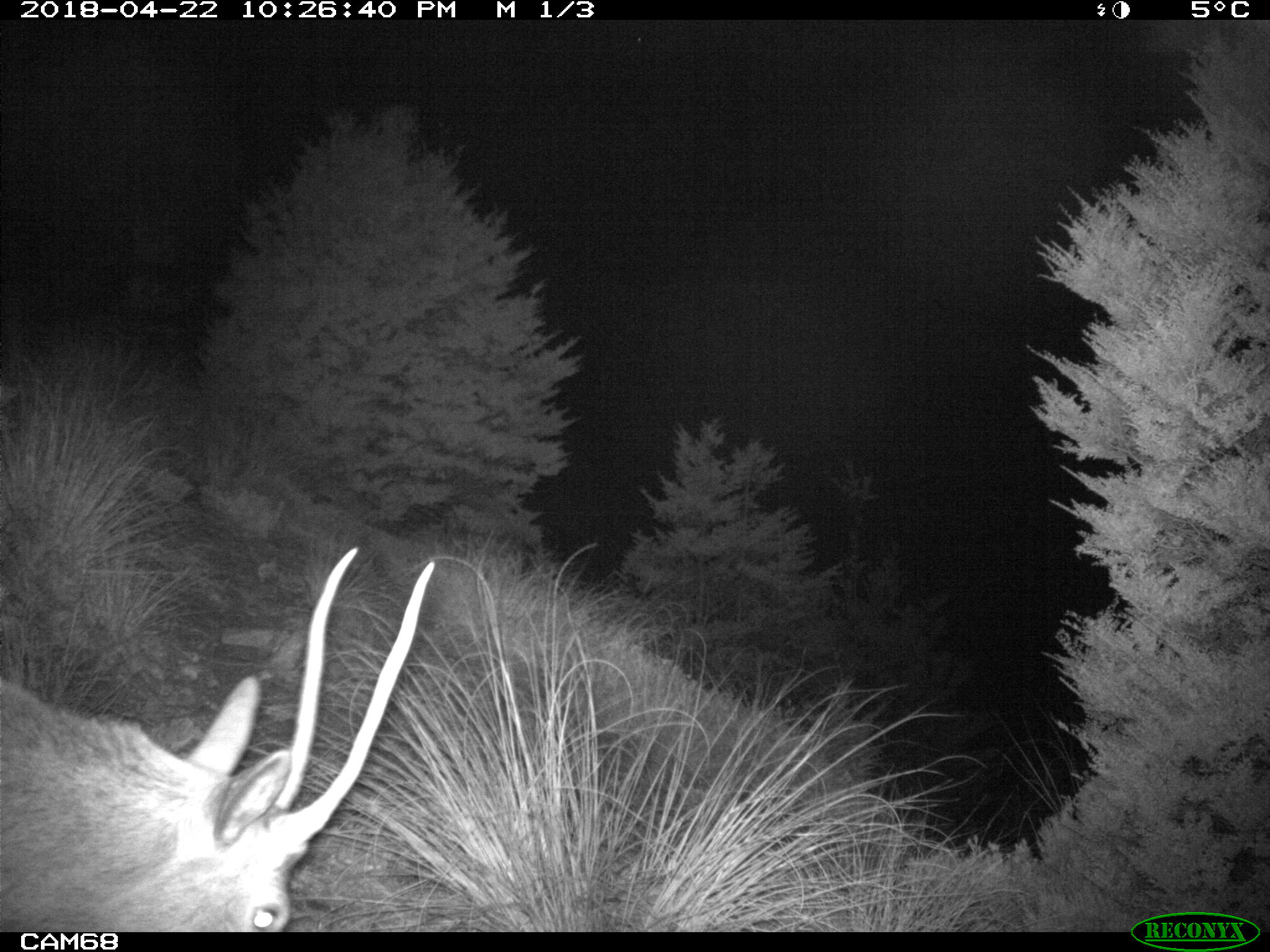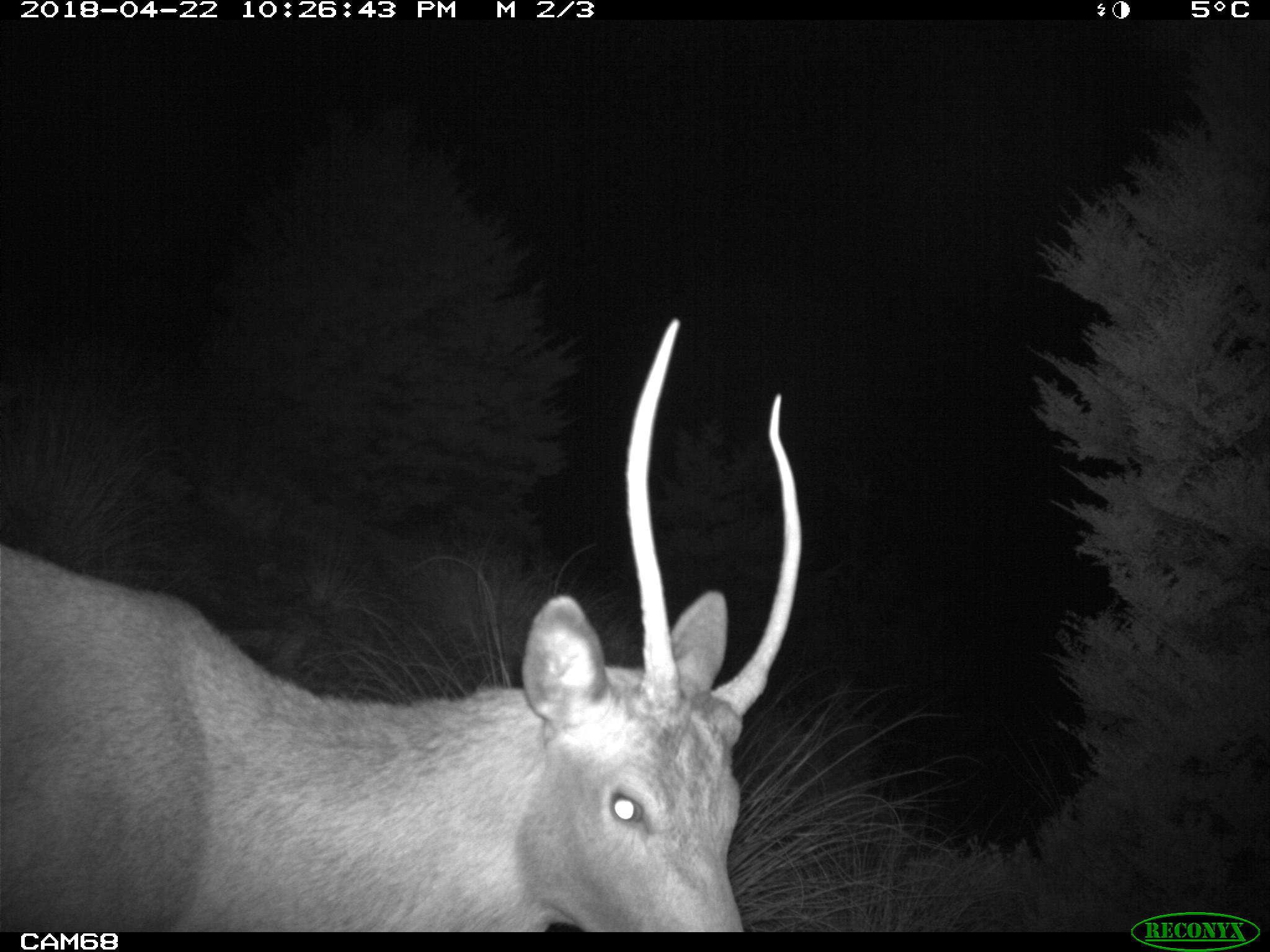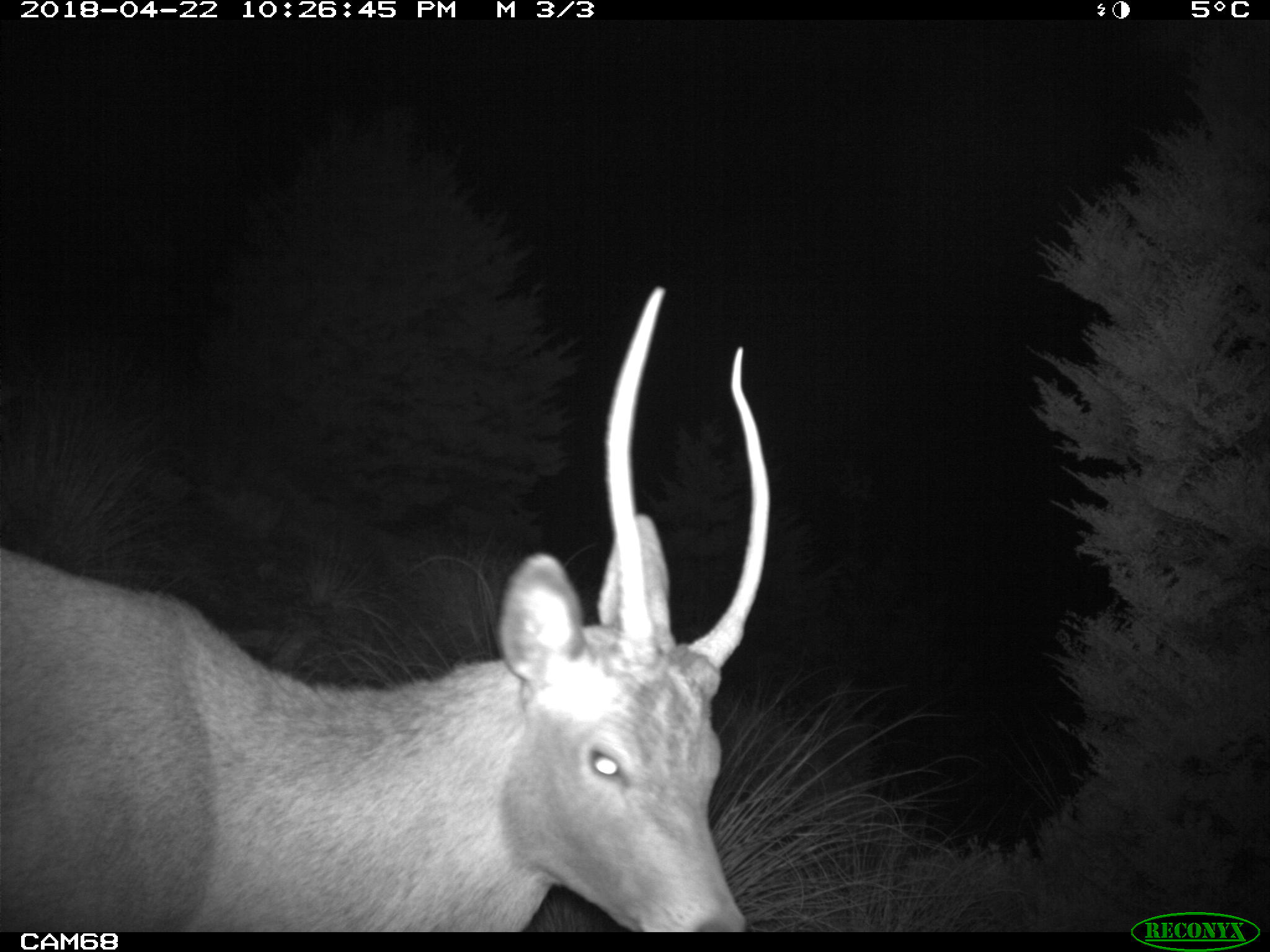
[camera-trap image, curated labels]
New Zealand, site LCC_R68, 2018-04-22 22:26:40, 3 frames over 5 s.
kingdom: Animalia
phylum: Chordata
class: Mammalia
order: Artiodactyla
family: Cervidae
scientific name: Cervidae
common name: deer